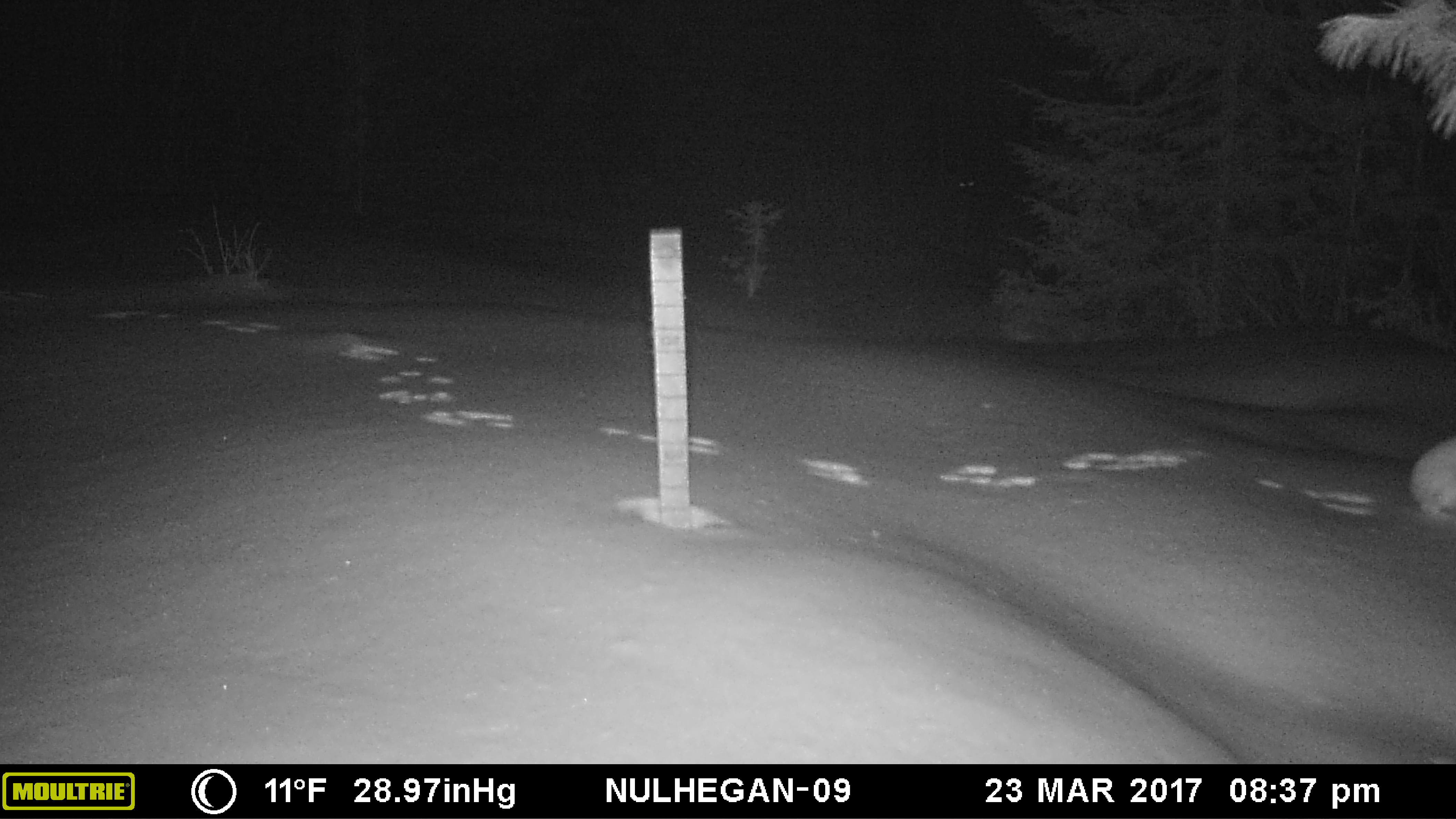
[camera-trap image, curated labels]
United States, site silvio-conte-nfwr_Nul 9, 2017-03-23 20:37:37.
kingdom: Animalia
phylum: Chordata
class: Mammalia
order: Lagomorpha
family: Leporidae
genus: Lepus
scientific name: Lepus americanus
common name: snowshoe hare